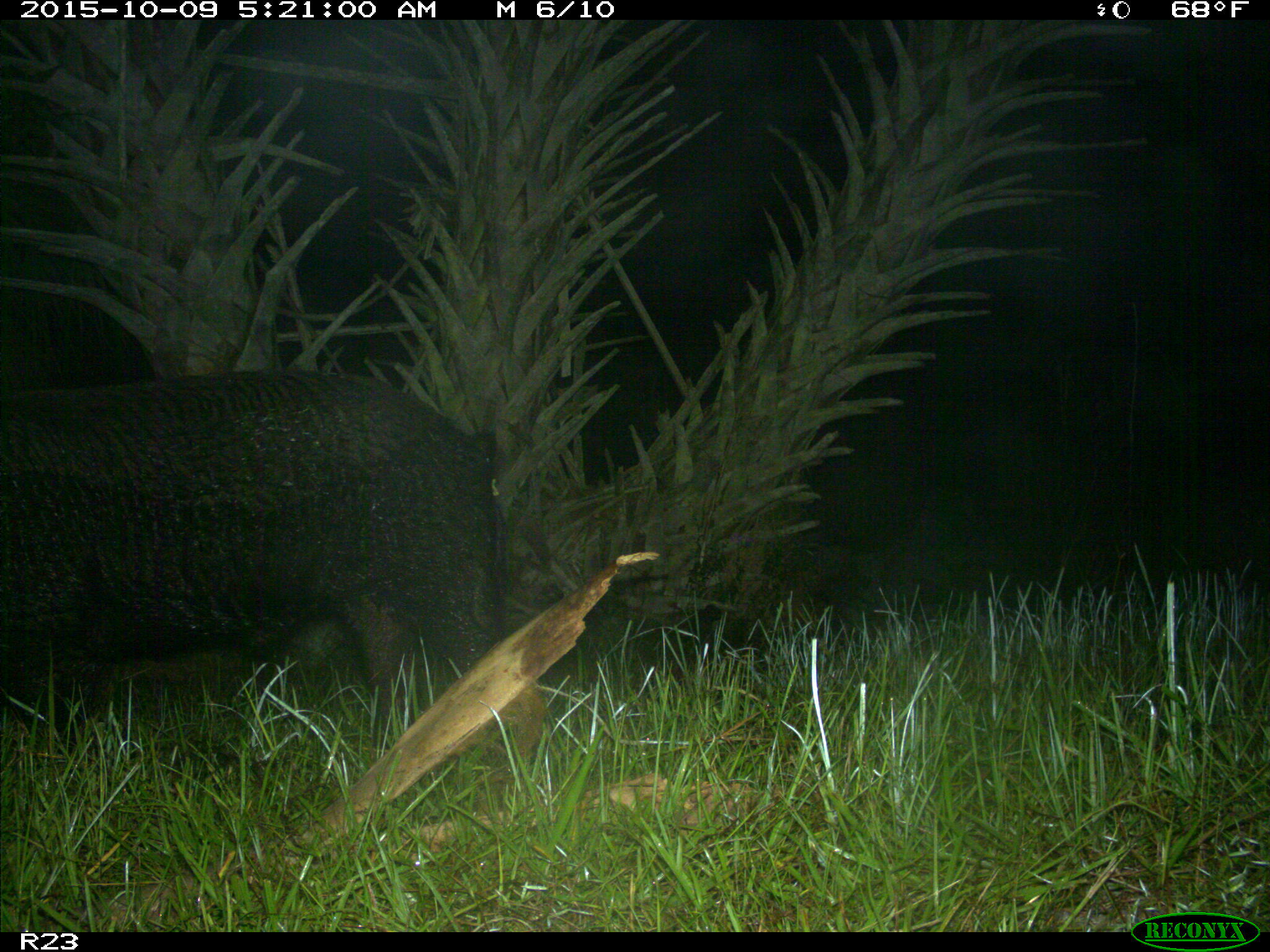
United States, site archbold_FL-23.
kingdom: Animalia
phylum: Chordata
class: Mammalia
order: Artiodactyla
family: Suidae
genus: Sus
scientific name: Sus scrofa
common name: wild boar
Sus scrofa (wild boar).